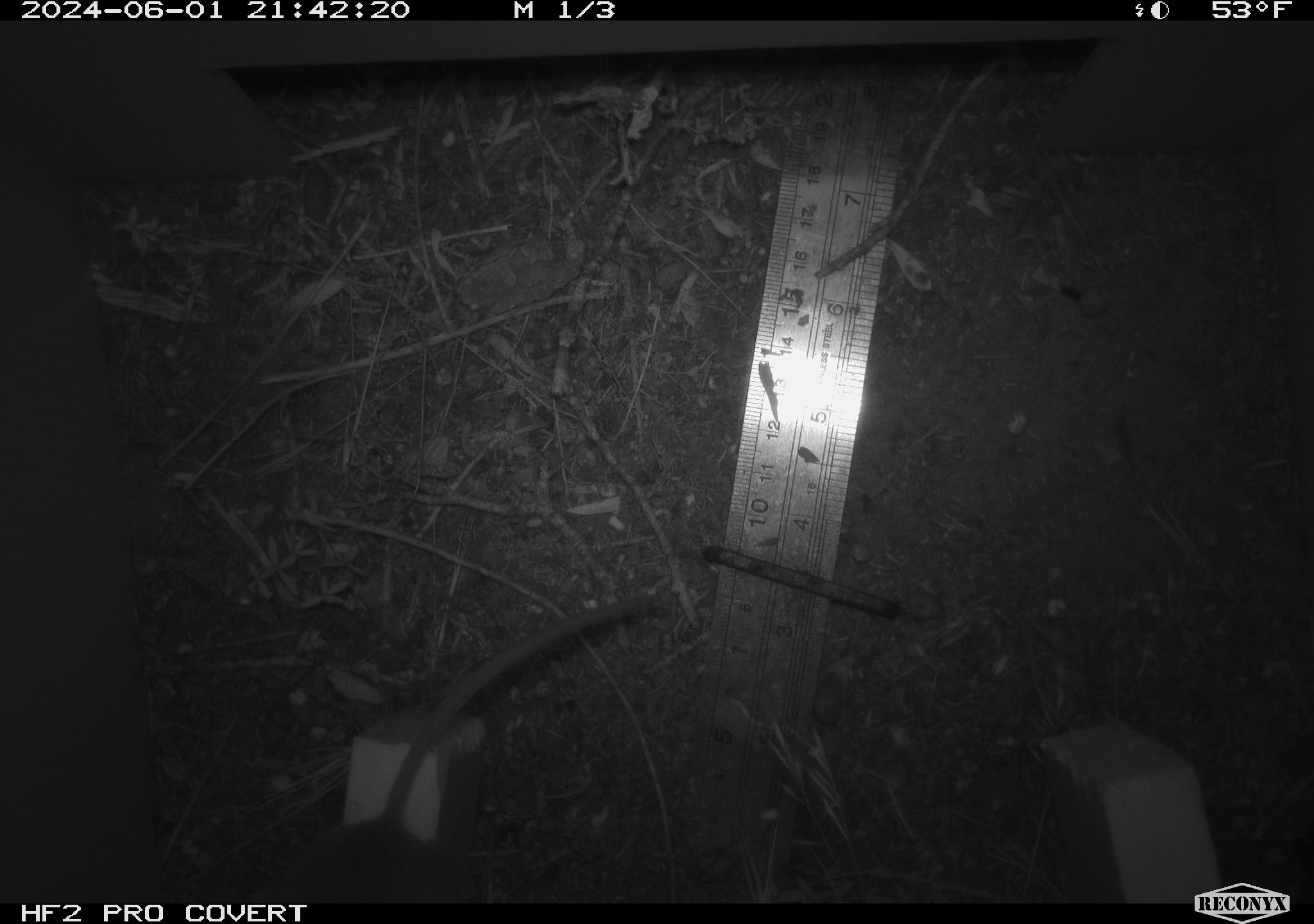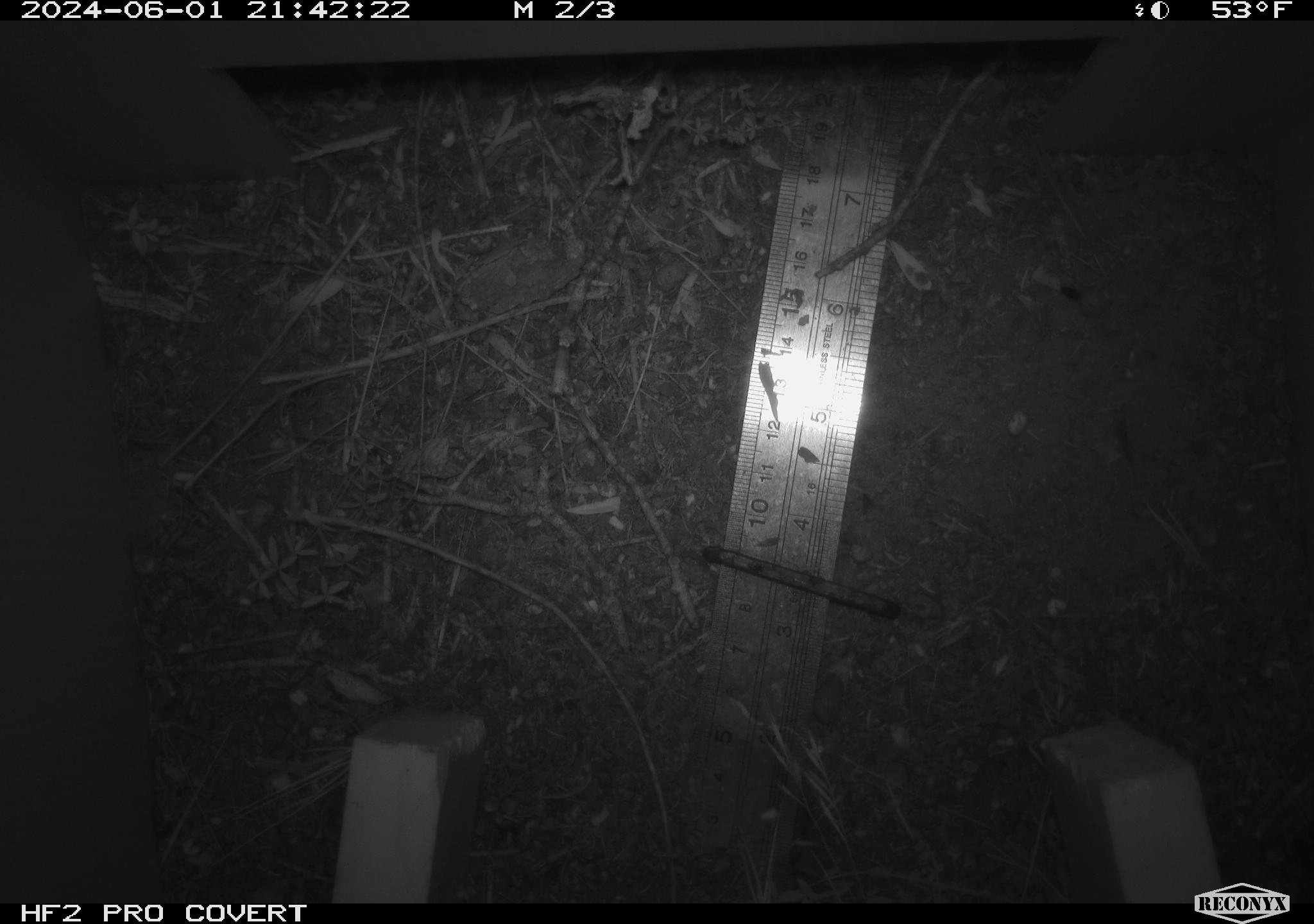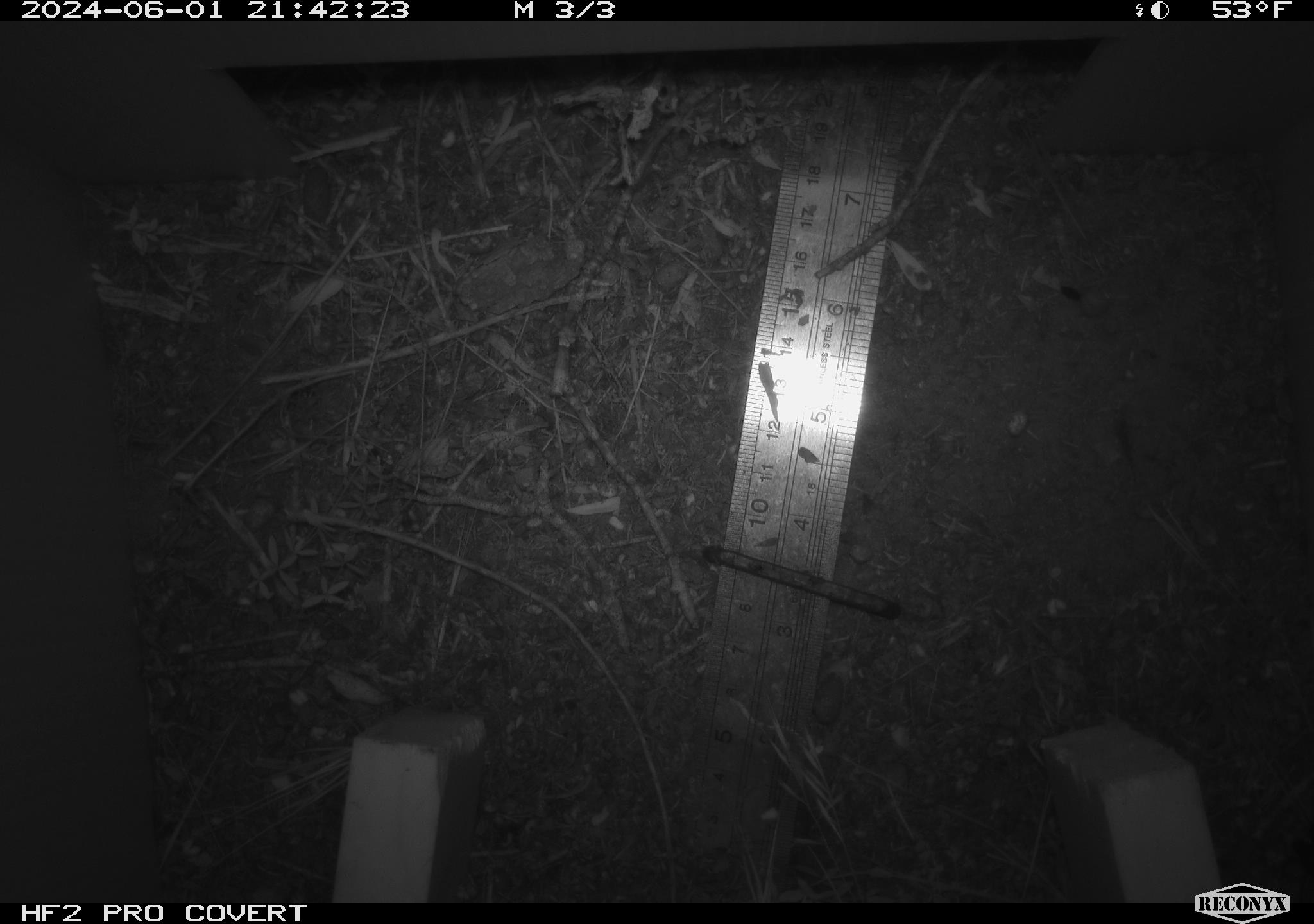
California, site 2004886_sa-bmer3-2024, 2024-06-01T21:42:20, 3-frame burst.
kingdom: Animalia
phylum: Chordata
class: Mammalia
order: Rodentia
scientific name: Rodentia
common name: mouse species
Mouse species (Rodentia).